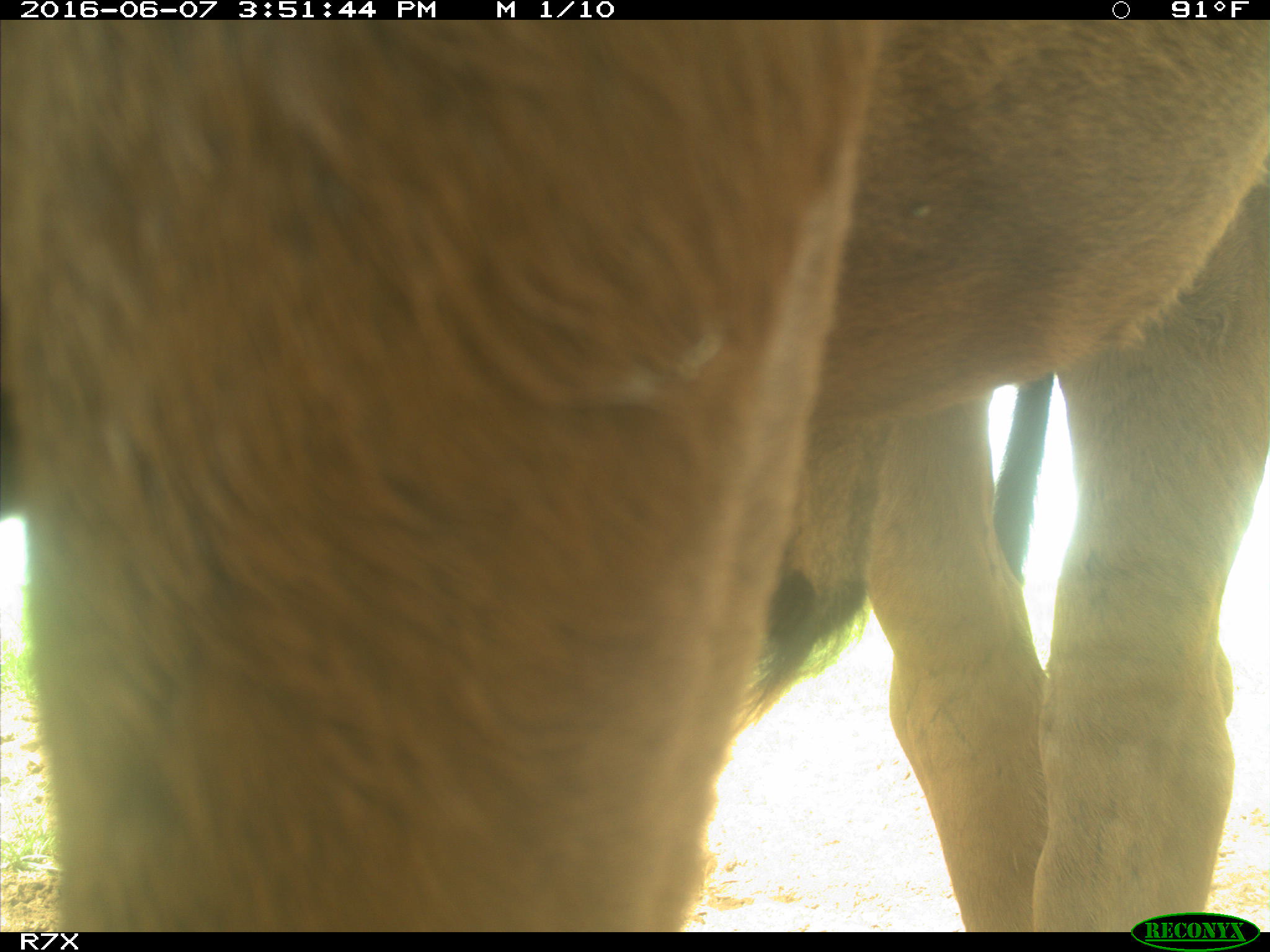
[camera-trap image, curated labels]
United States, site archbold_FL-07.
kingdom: Animalia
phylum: Chordata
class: Mammalia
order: Artiodactyla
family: Bovidae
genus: Bos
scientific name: Bos taurus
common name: domestic cow